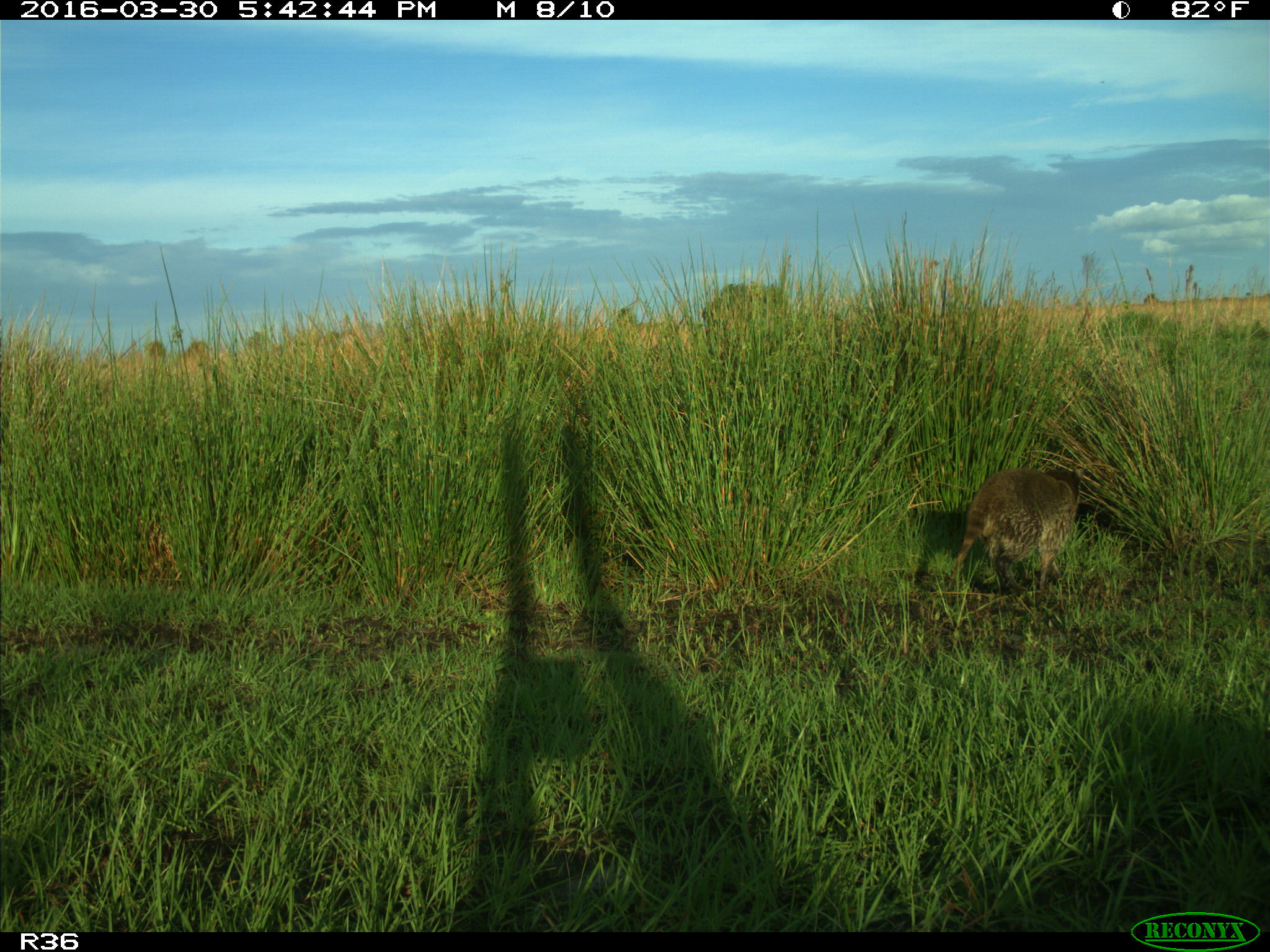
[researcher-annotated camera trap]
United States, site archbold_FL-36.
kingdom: Animalia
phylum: Chordata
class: Mammalia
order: Carnivora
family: Procyonidae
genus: Procyon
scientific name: Procyon lotor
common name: common raccoon